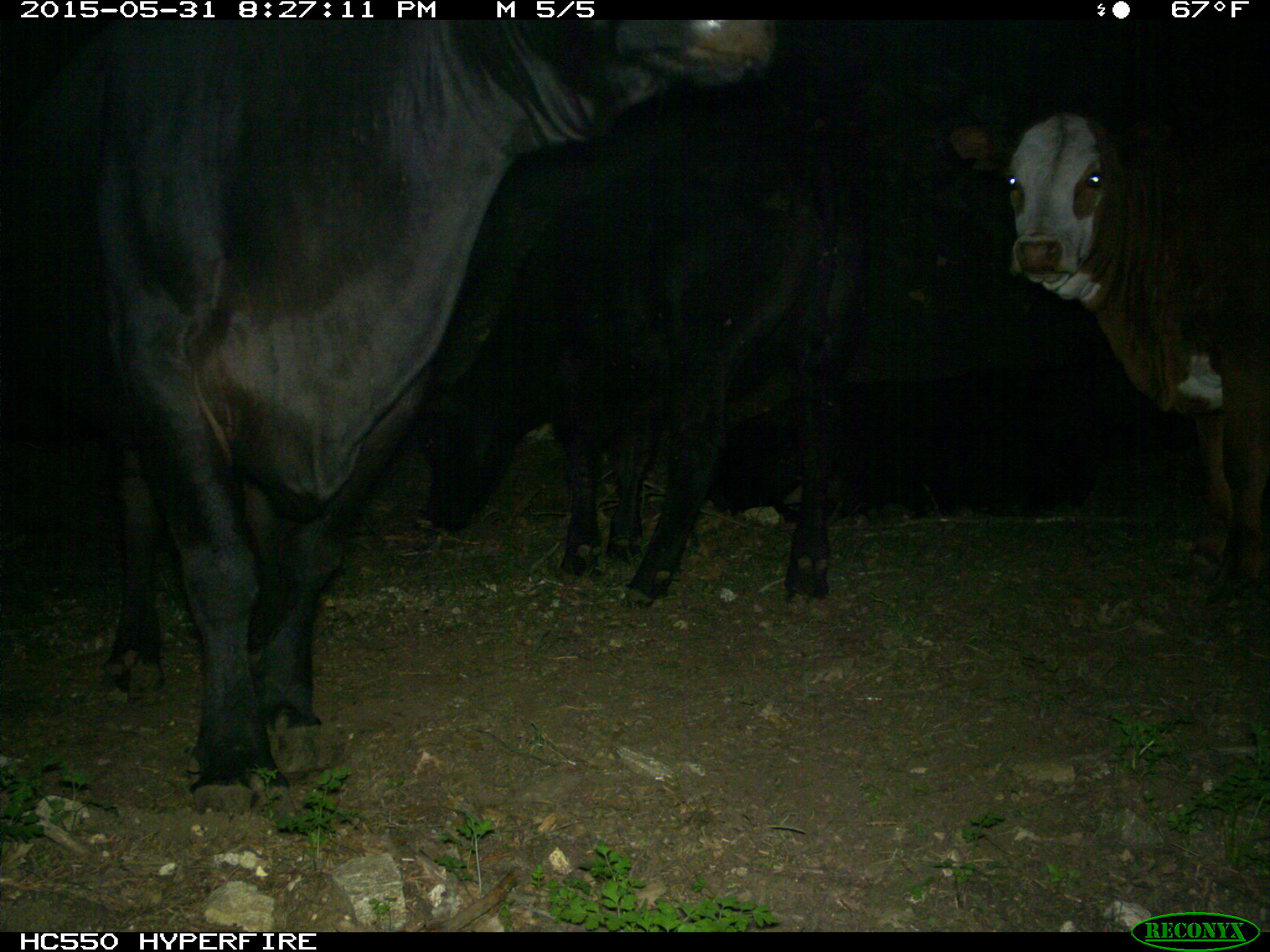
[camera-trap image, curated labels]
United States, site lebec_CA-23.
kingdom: Animalia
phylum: Chordata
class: Mammalia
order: Artiodactyla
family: Bovidae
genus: Bos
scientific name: Bos taurus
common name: domestic cow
Bos taurus (domestic cow).